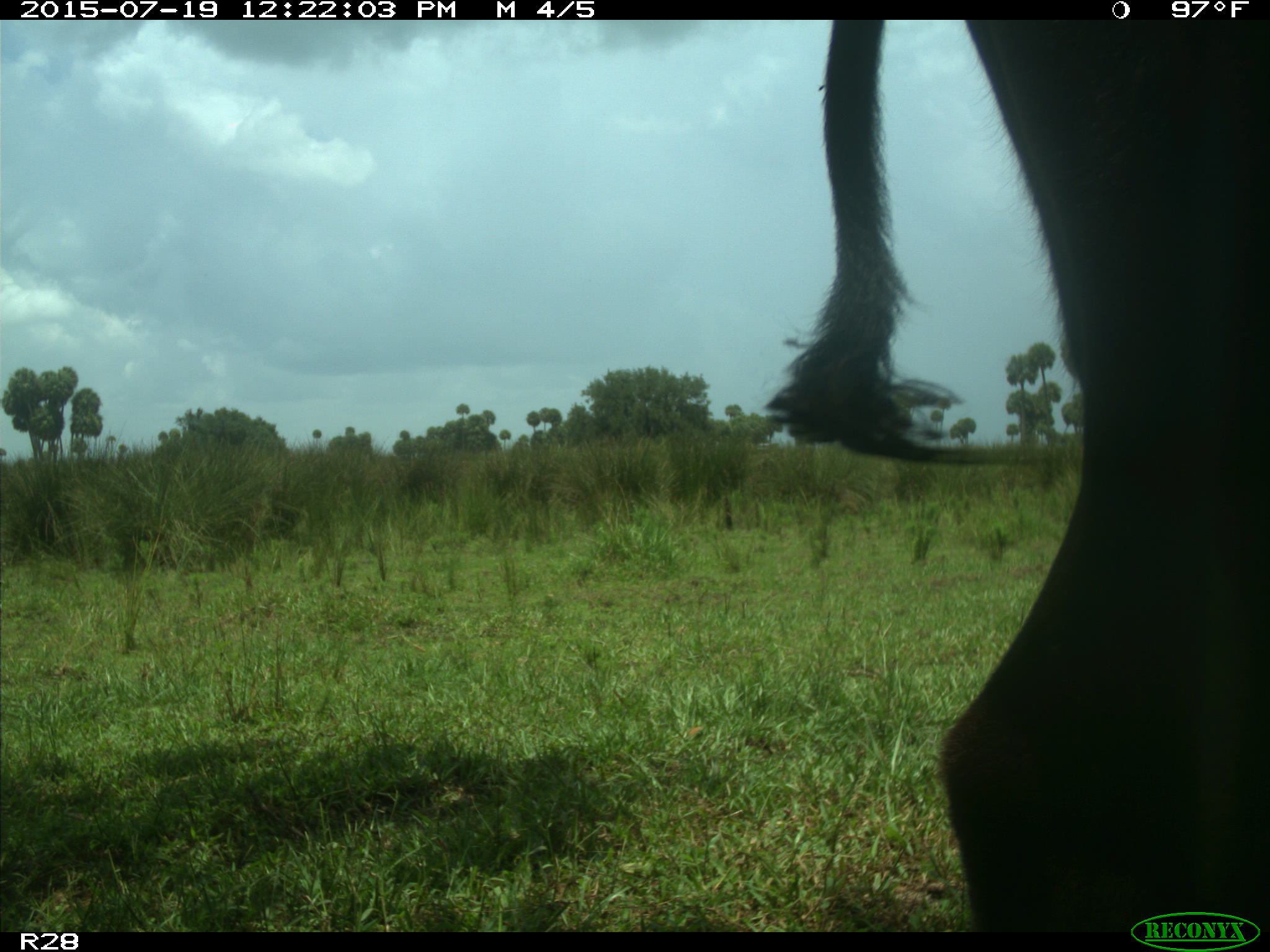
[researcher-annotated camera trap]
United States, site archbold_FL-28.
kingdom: Animalia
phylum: Chordata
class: Mammalia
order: Artiodactyla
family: Bovidae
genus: Bos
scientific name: Bos taurus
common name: domestic cow